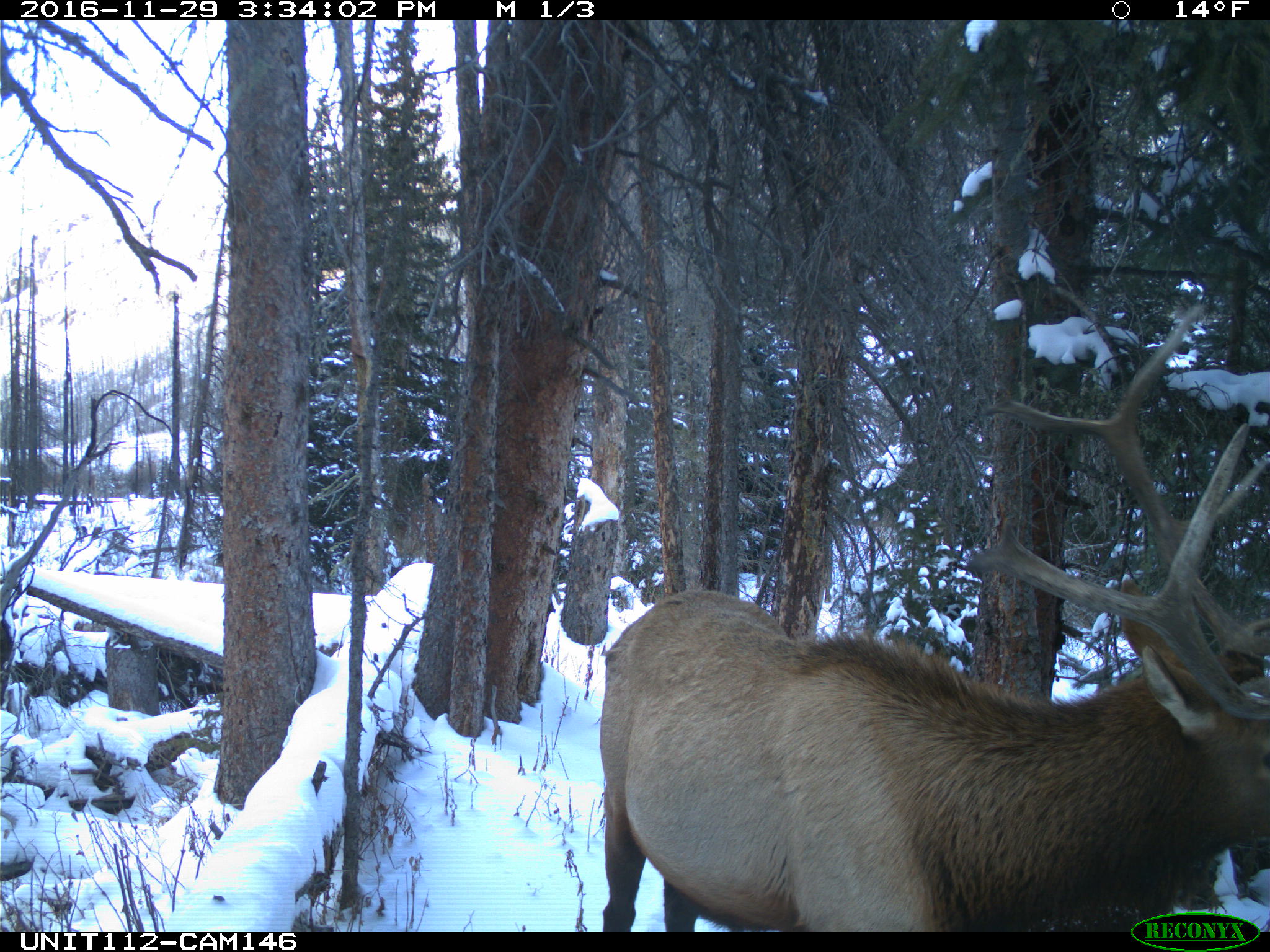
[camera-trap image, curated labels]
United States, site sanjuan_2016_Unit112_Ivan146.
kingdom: Animalia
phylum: Chordata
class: Mammalia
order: Artiodactyla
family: Cervidae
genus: Cervus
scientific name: Cervus elaphus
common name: red deer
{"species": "Cervus elaphus (red deer)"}